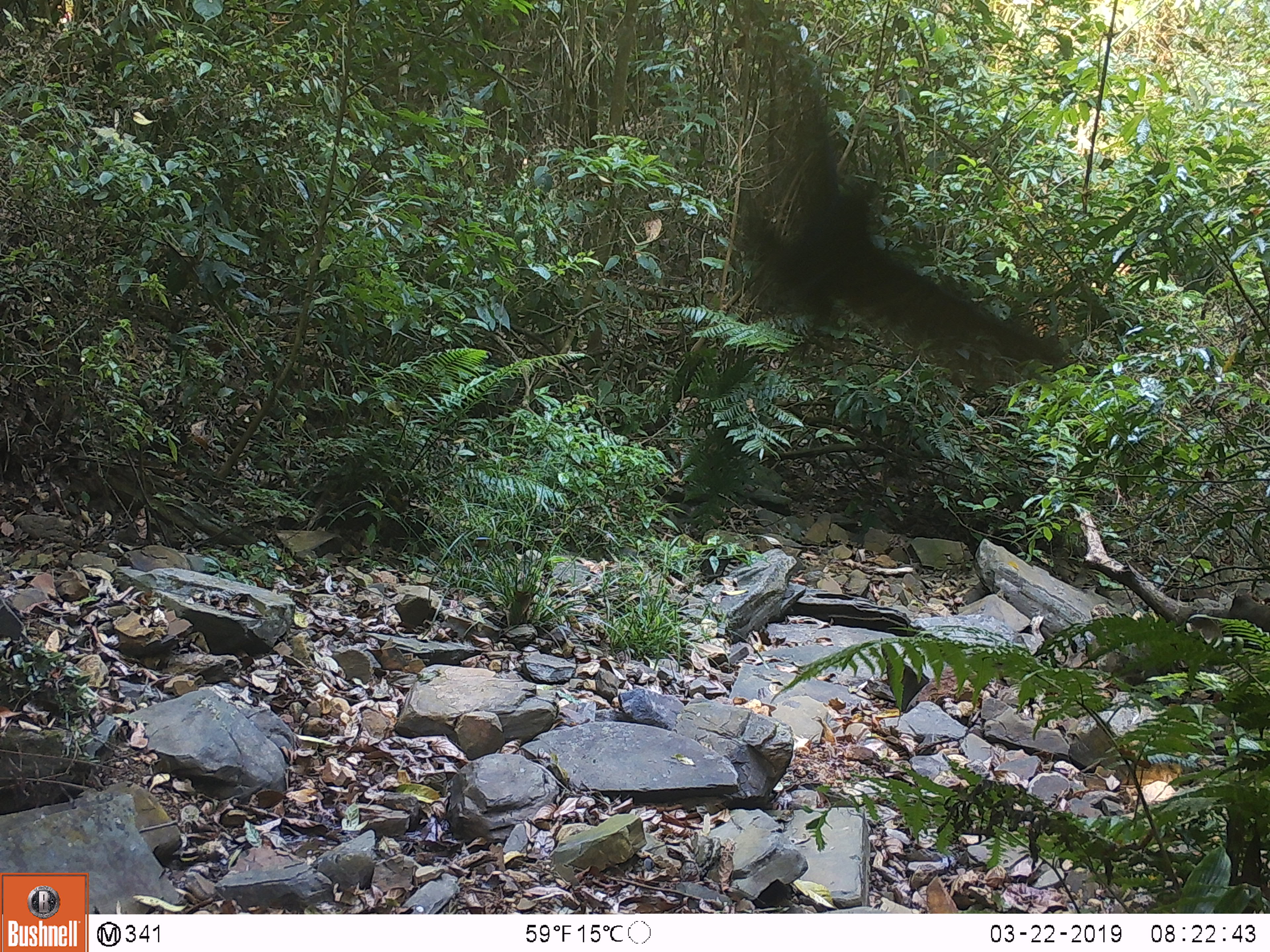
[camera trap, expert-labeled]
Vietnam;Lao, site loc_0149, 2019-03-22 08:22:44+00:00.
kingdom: Animalia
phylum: Chordata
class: Aves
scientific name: Aves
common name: bird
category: unidentified bird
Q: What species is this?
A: Unidentified bird (bird) (Aves).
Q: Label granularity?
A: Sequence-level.